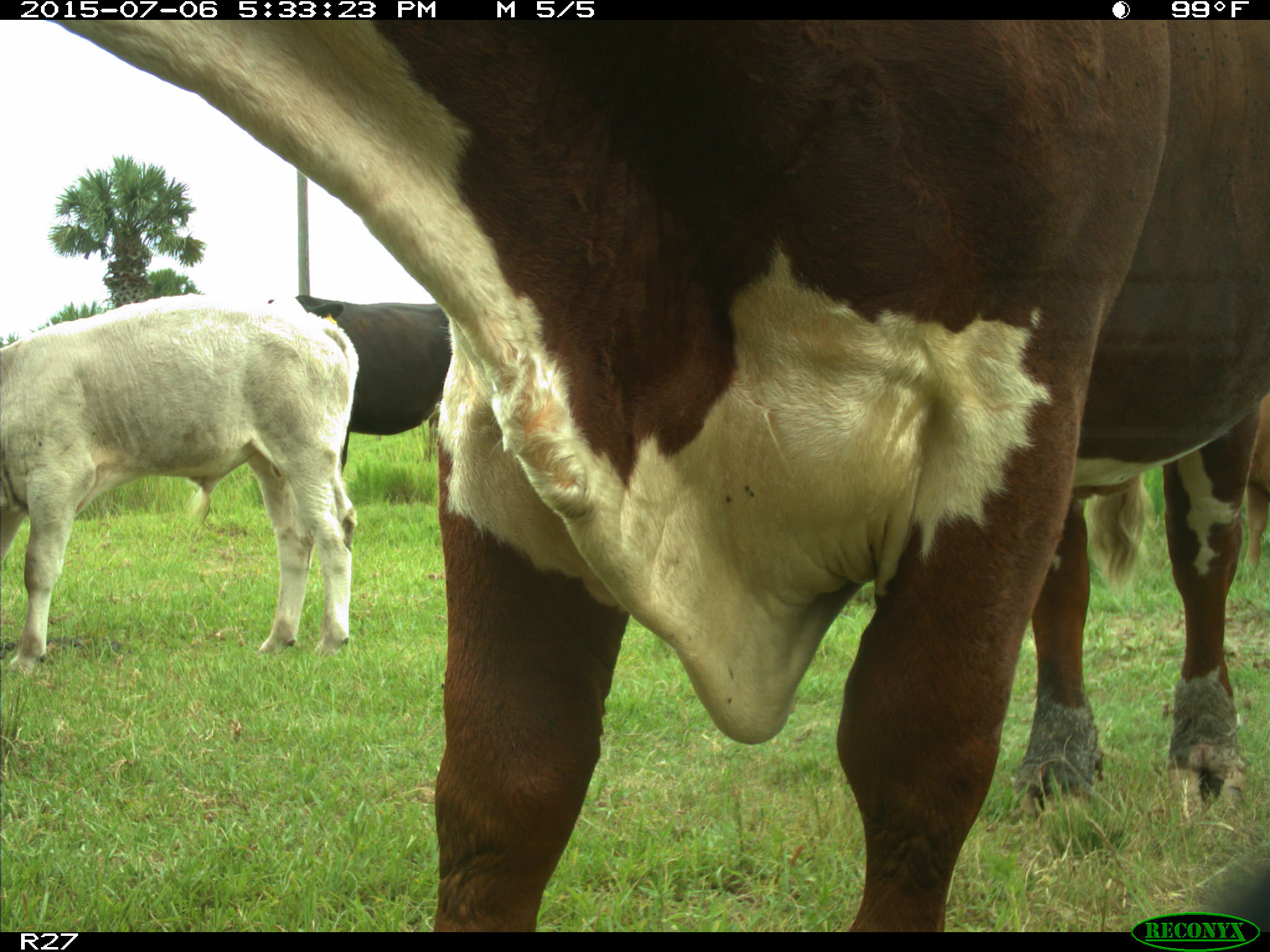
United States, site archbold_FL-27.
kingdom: Animalia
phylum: Chordata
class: Mammalia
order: Artiodactyla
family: Bovidae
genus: Bos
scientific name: Bos taurus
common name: domestic cow